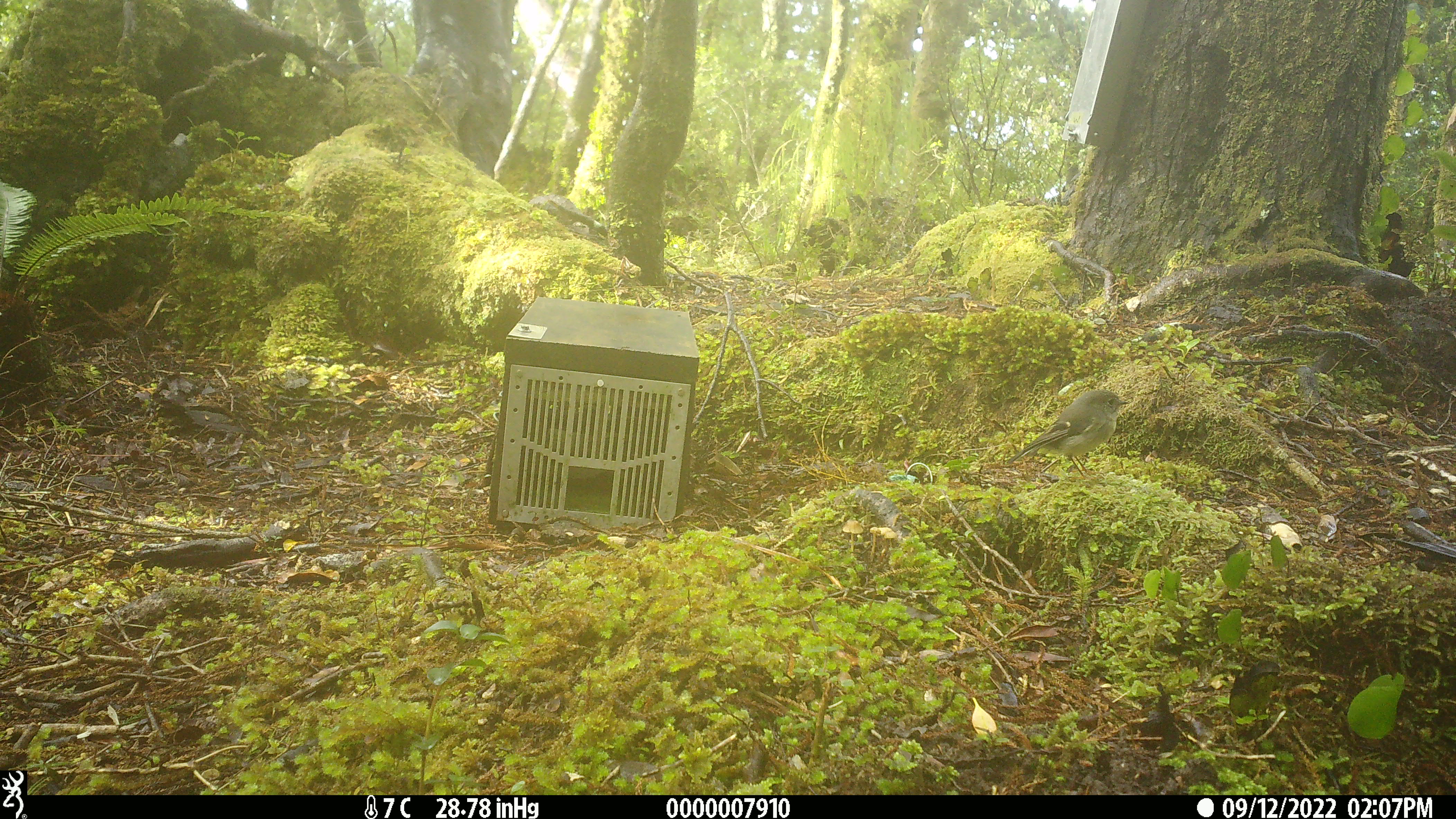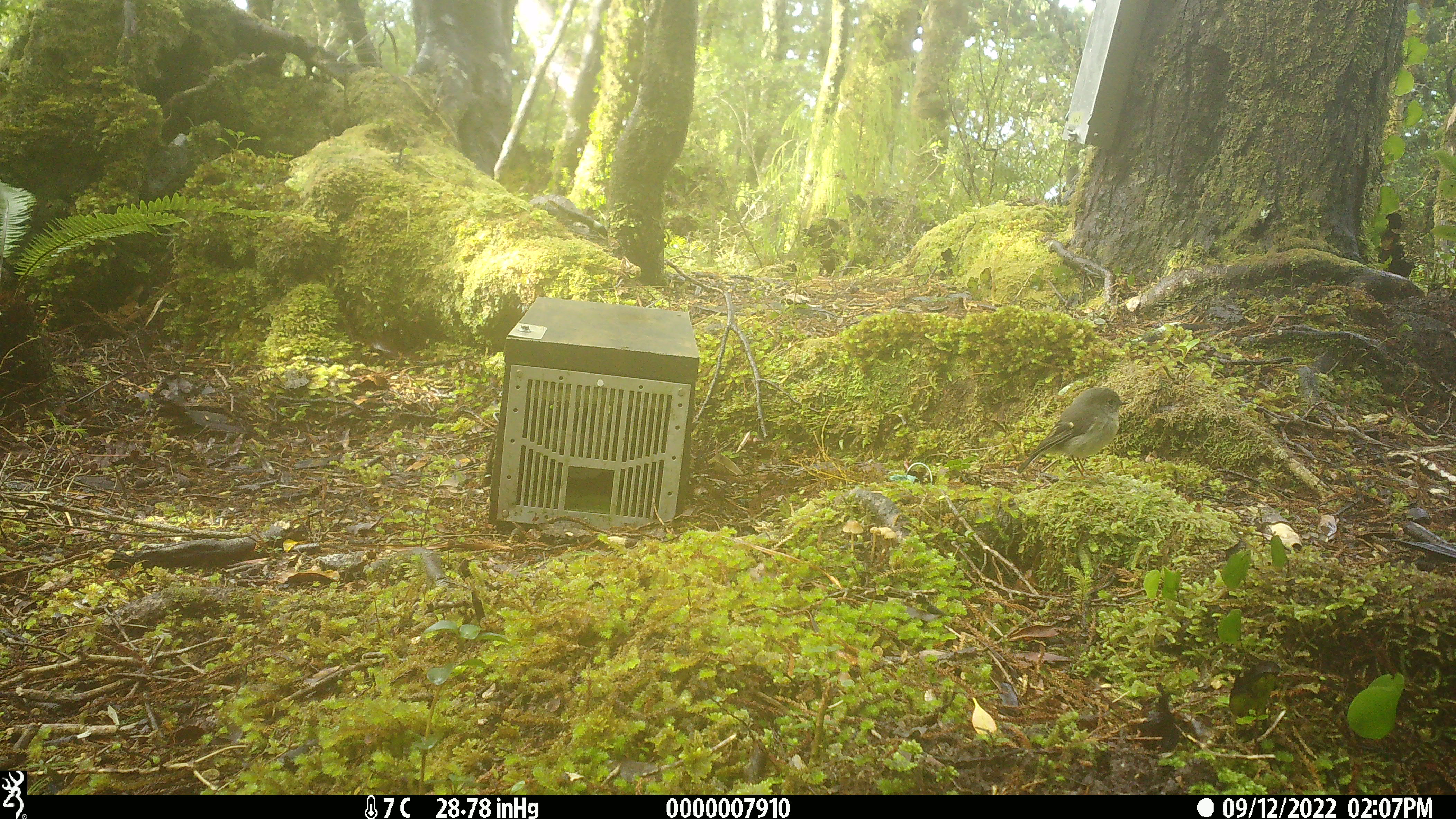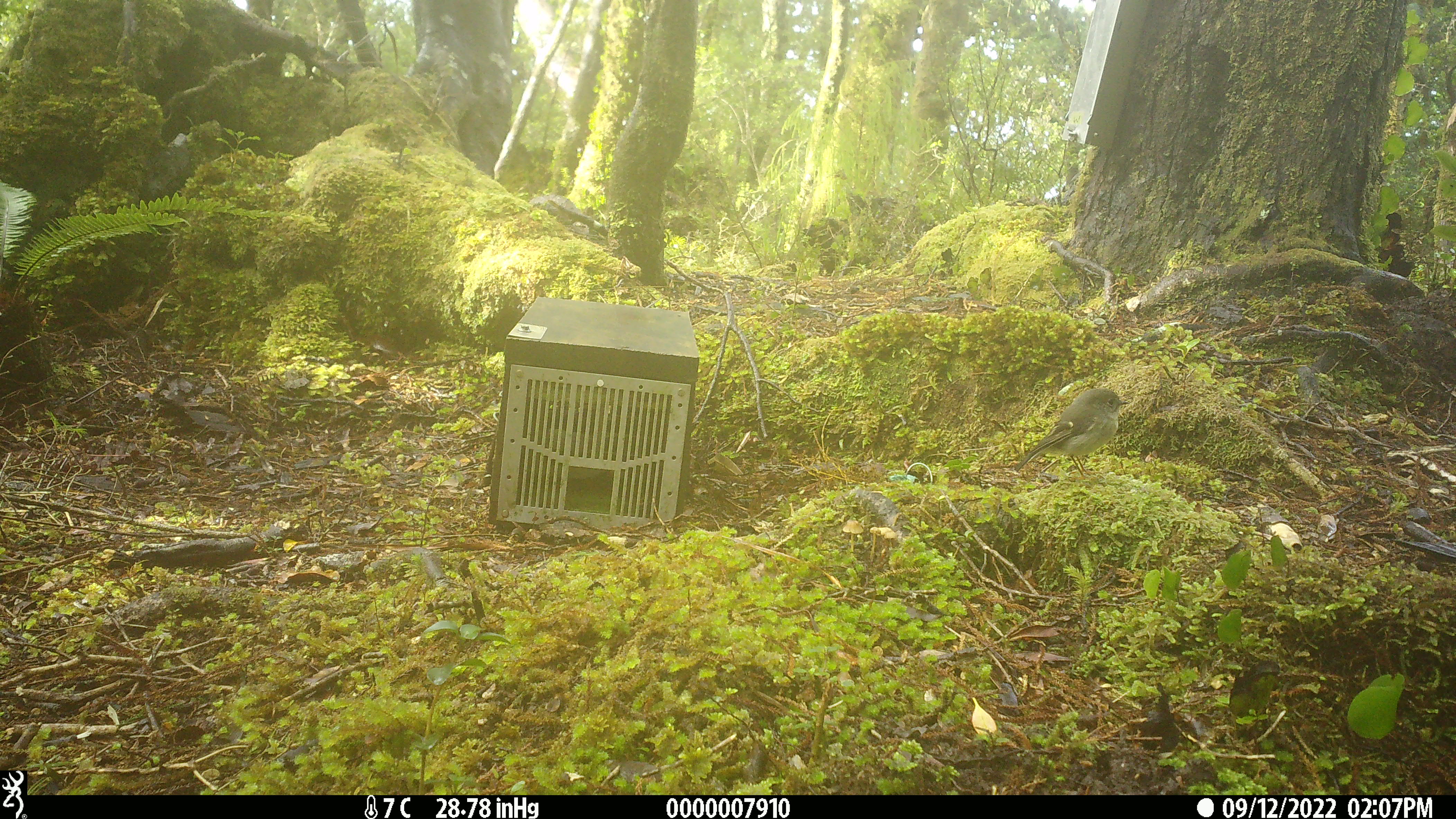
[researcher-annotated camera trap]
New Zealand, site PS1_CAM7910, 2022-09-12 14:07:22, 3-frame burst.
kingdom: Animalia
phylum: Chordata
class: Aves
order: Passeriformes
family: Petroicidae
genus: Petroica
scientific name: Petroica macrocephala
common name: tomtit